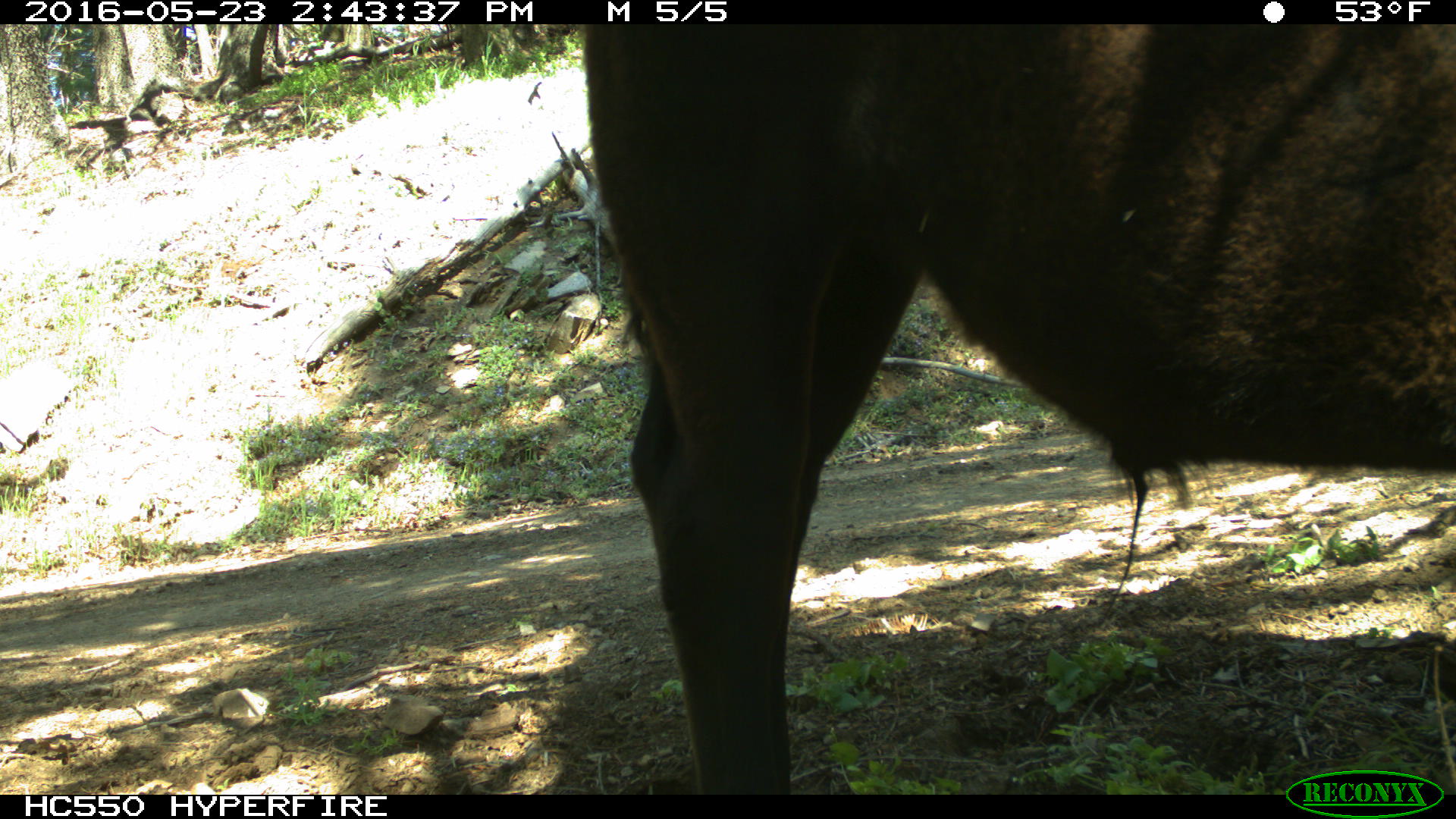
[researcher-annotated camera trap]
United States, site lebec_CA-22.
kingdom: Animalia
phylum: Chordata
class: Mammalia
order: Artiodactyla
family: Bovidae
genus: Bos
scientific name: Bos taurus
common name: domestic cow